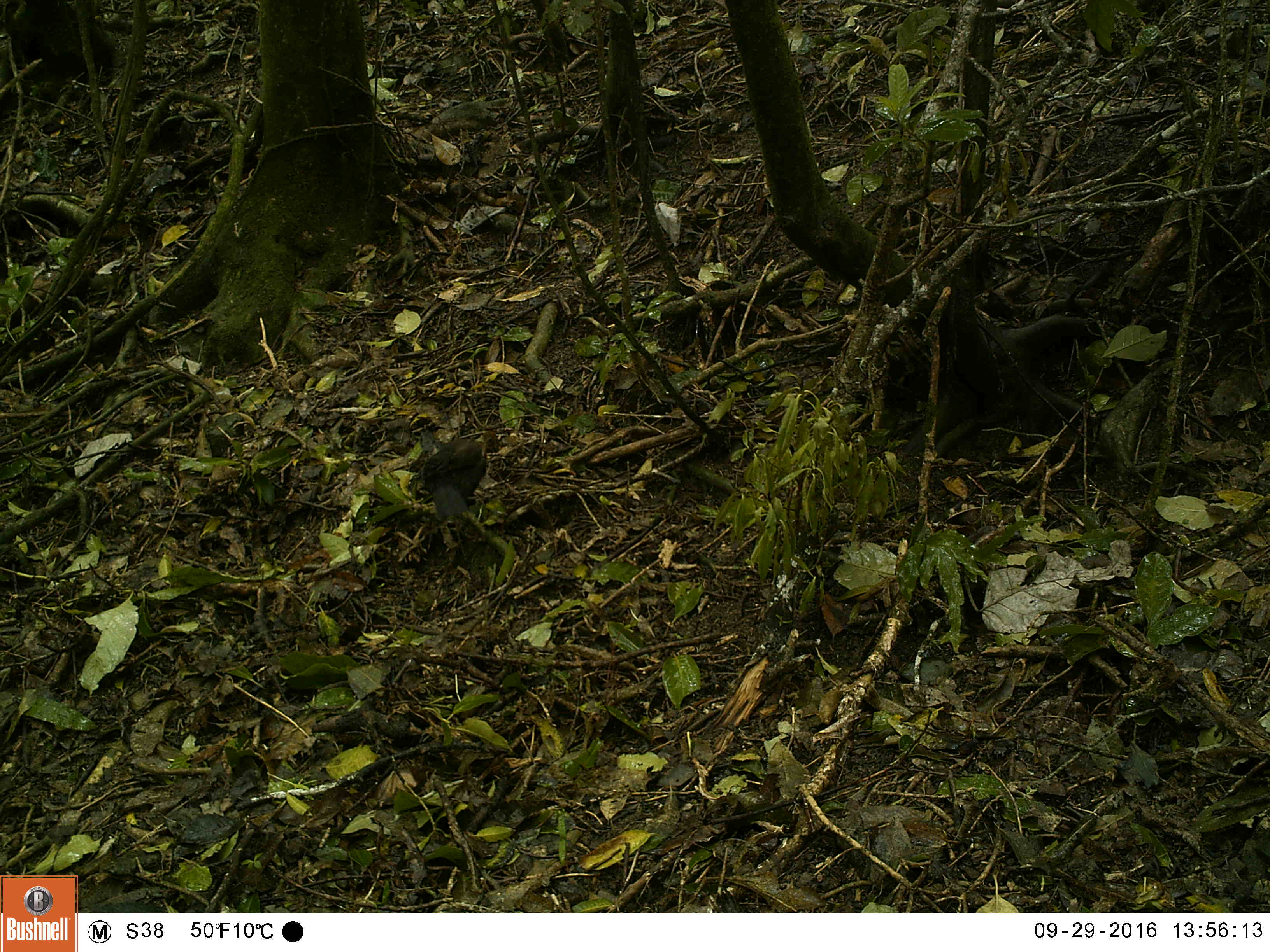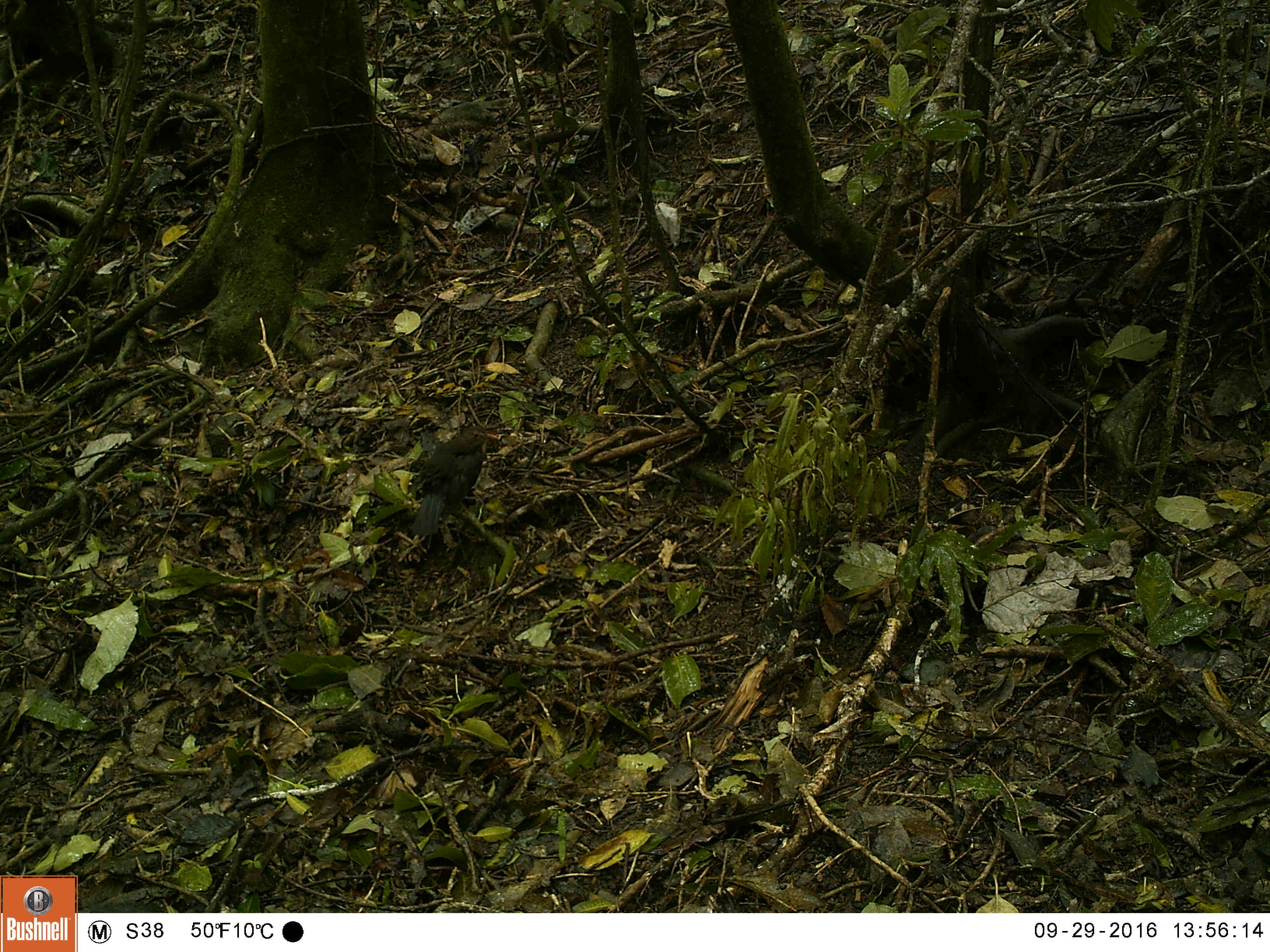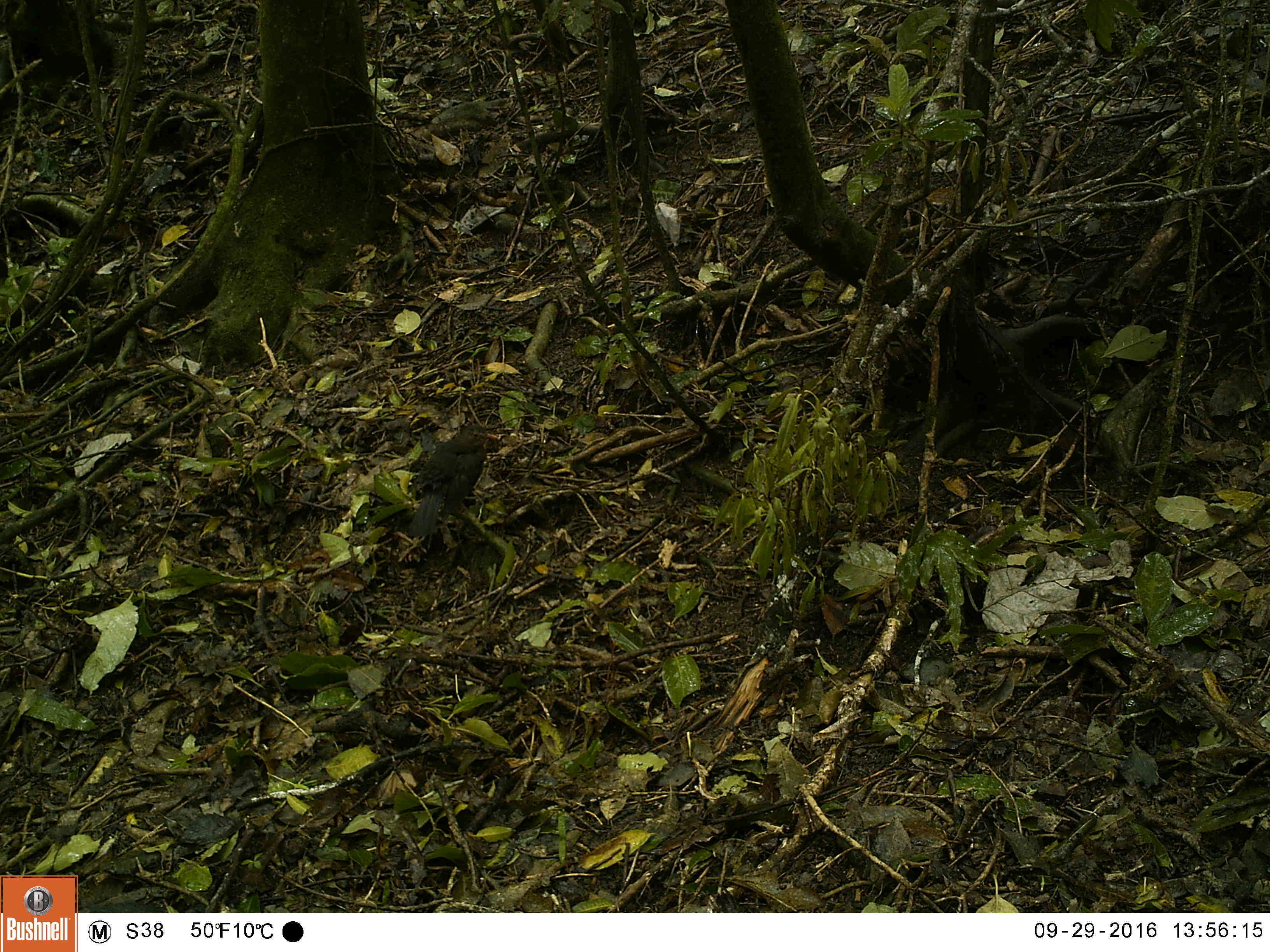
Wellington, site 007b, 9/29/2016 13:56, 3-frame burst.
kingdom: Animalia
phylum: Chordata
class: Aves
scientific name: Aves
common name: bird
Bird (Aves).